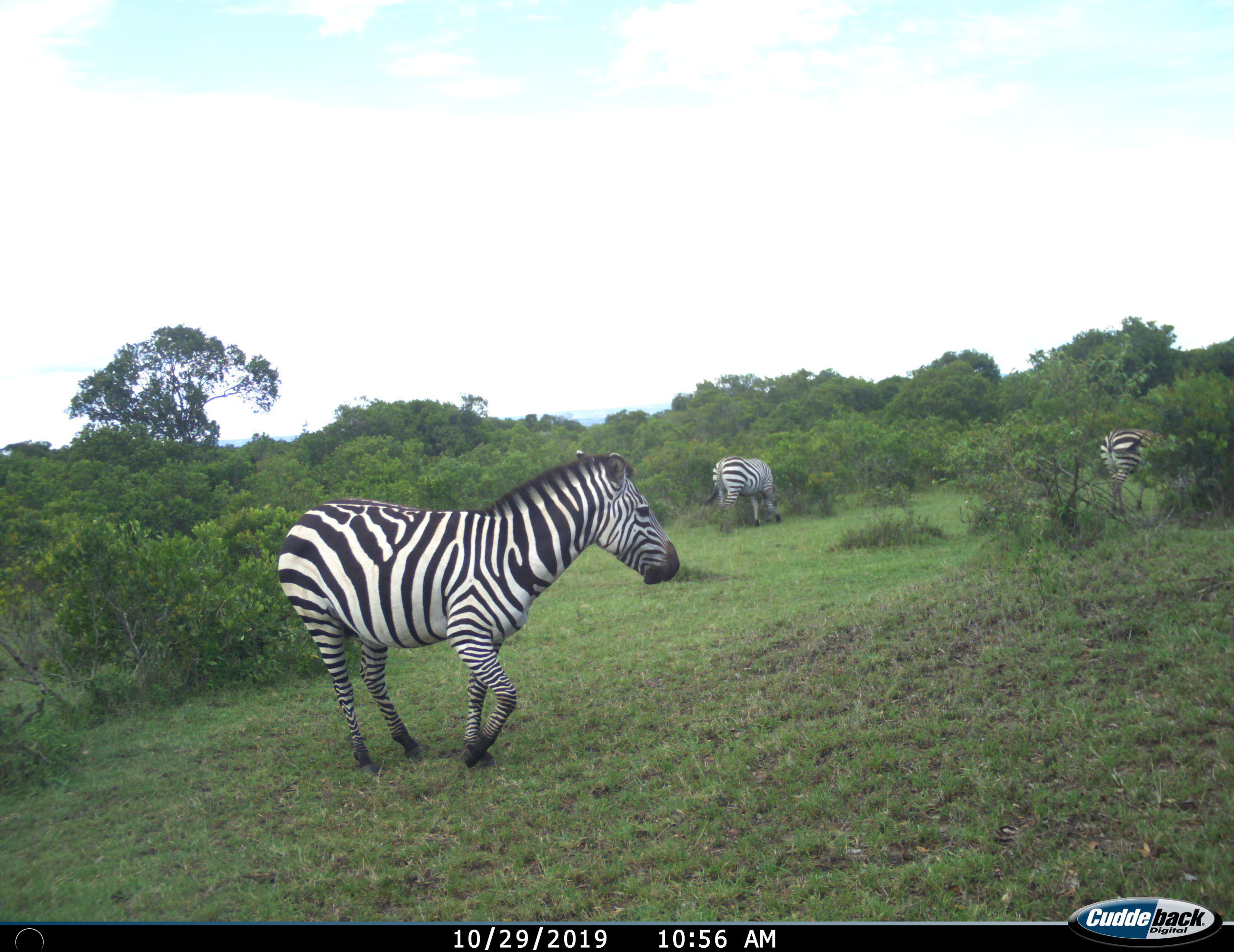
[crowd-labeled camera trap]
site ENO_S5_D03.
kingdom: Animalia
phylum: Chordata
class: Mammalia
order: Perissodactyla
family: Equidae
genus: Equus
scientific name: Equus quagga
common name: plains zebra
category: zebraplains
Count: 3.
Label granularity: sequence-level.